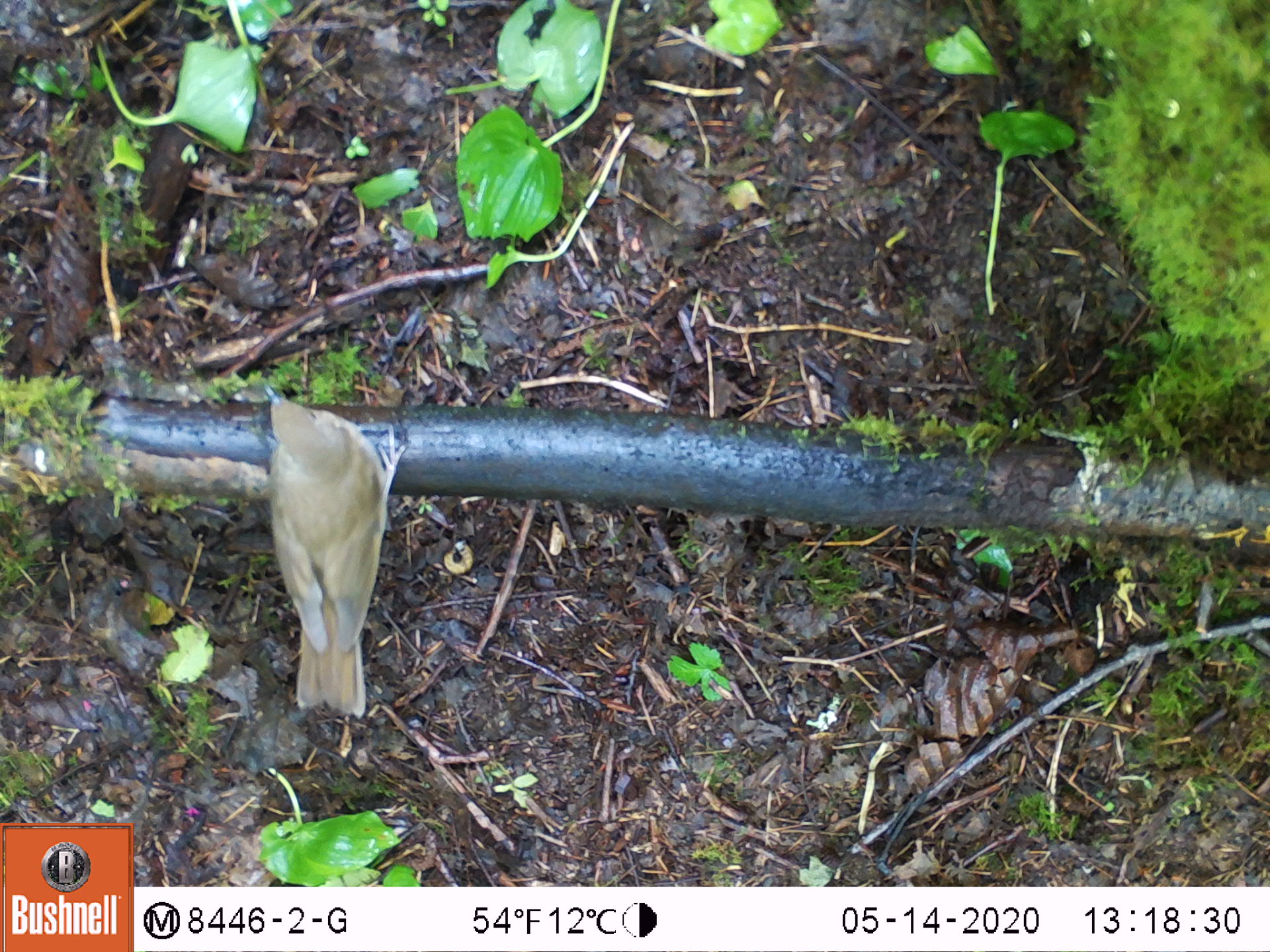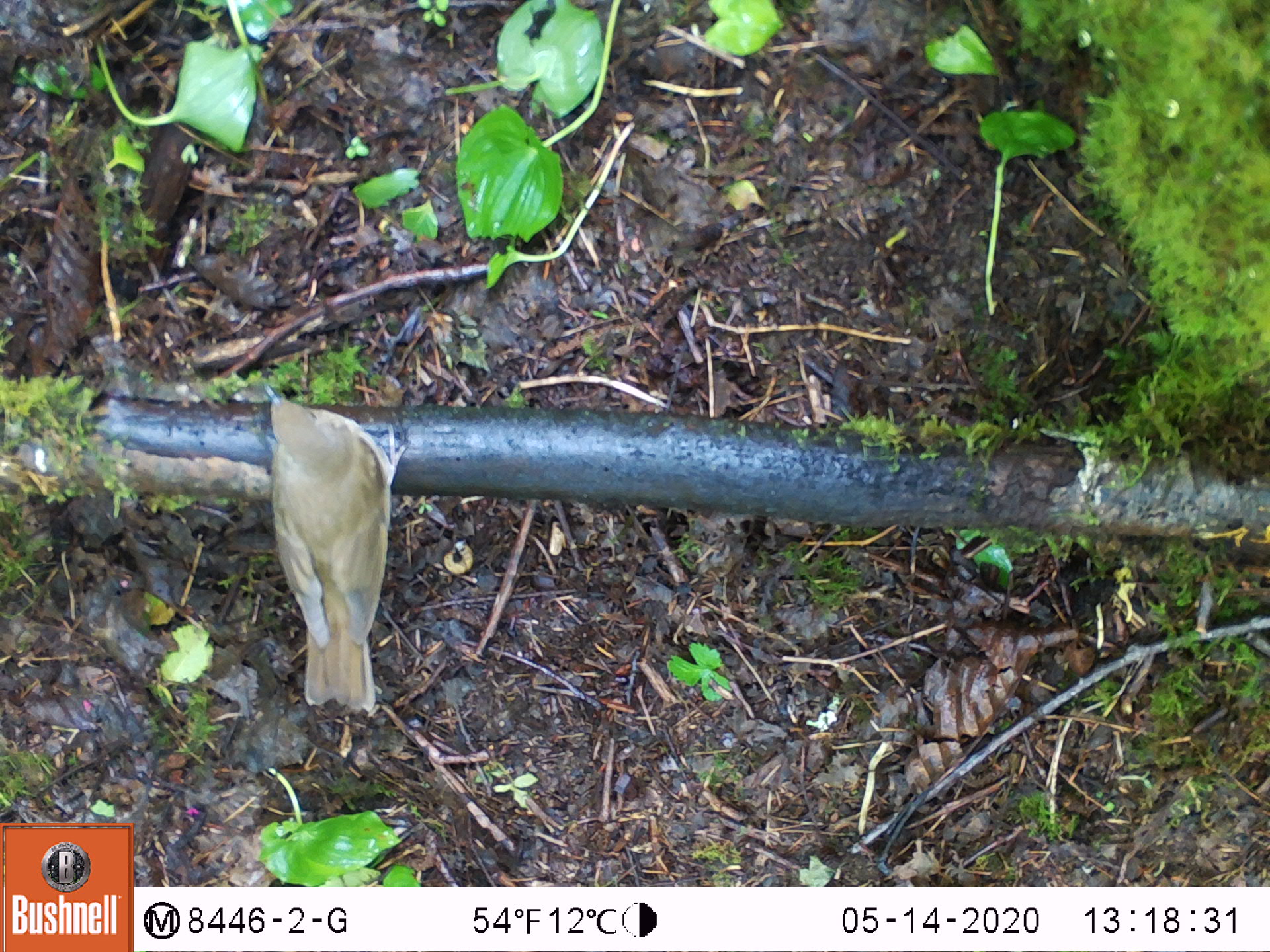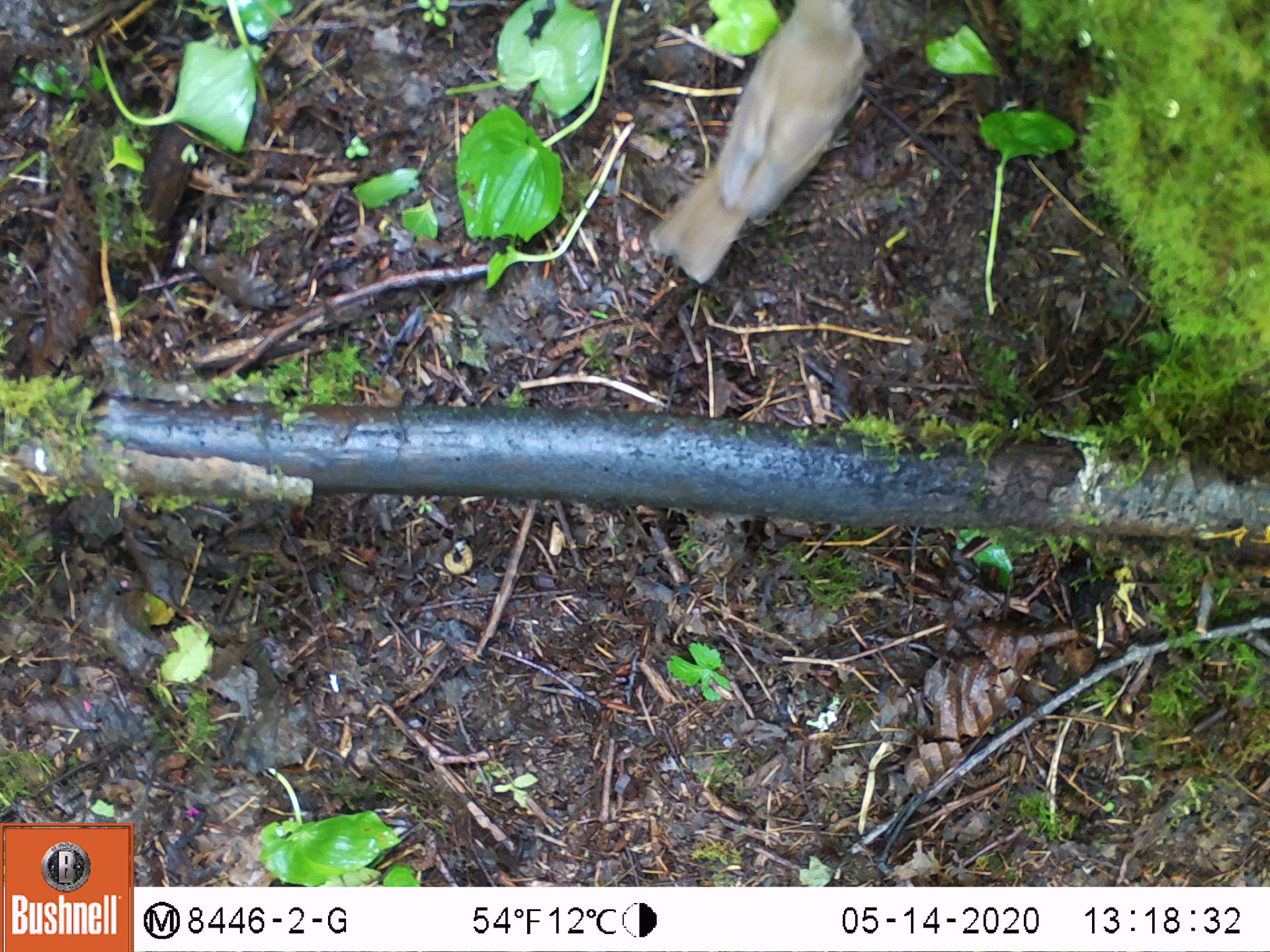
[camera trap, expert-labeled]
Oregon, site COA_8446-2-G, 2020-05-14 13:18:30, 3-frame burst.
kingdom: Animalia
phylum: Chordata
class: Aves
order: Passeriformes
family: Turdidae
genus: Catharus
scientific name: Catharus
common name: brown thrushes and nightingale-thrushes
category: catharus species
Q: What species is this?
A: Catharus species (brown thrushes and nightingale-thrushes) (Catharus).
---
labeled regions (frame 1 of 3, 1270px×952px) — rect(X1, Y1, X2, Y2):
catharus species: rect(247, 376, 410, 719)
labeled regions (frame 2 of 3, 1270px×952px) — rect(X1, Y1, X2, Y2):
catharus species: rect(259, 375, 408, 719)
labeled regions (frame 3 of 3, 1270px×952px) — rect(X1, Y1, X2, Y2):
catharus species: rect(635, 0, 882, 289)